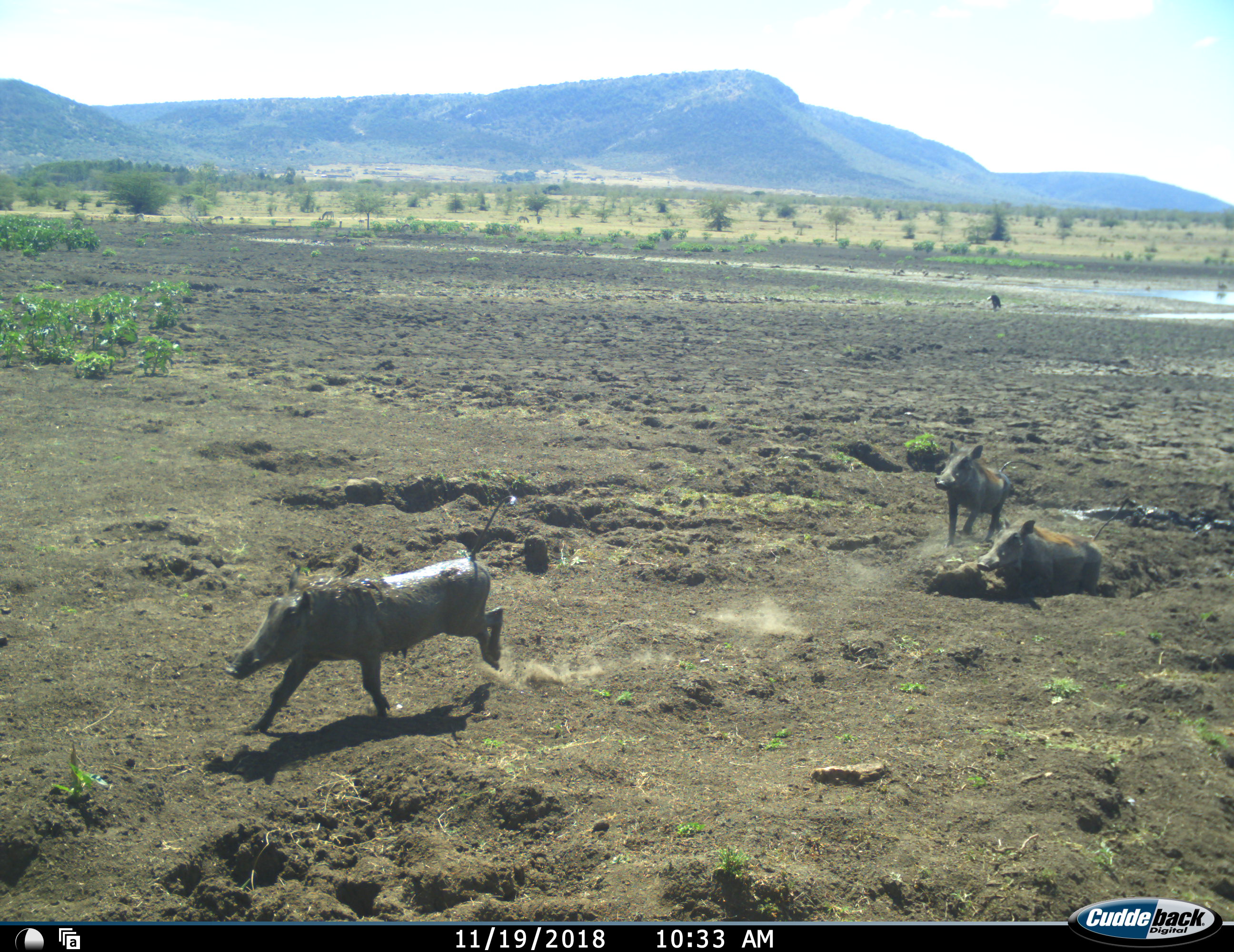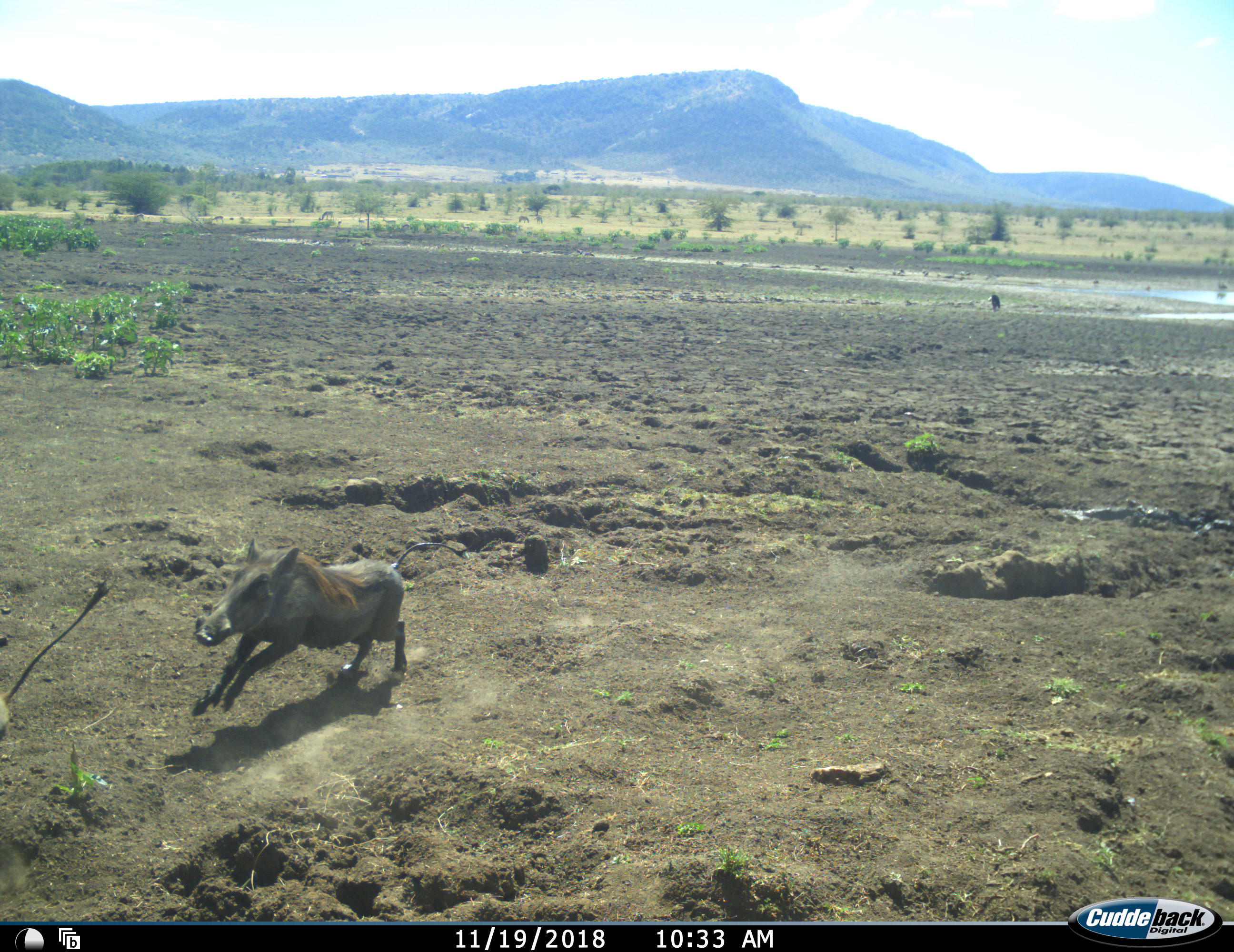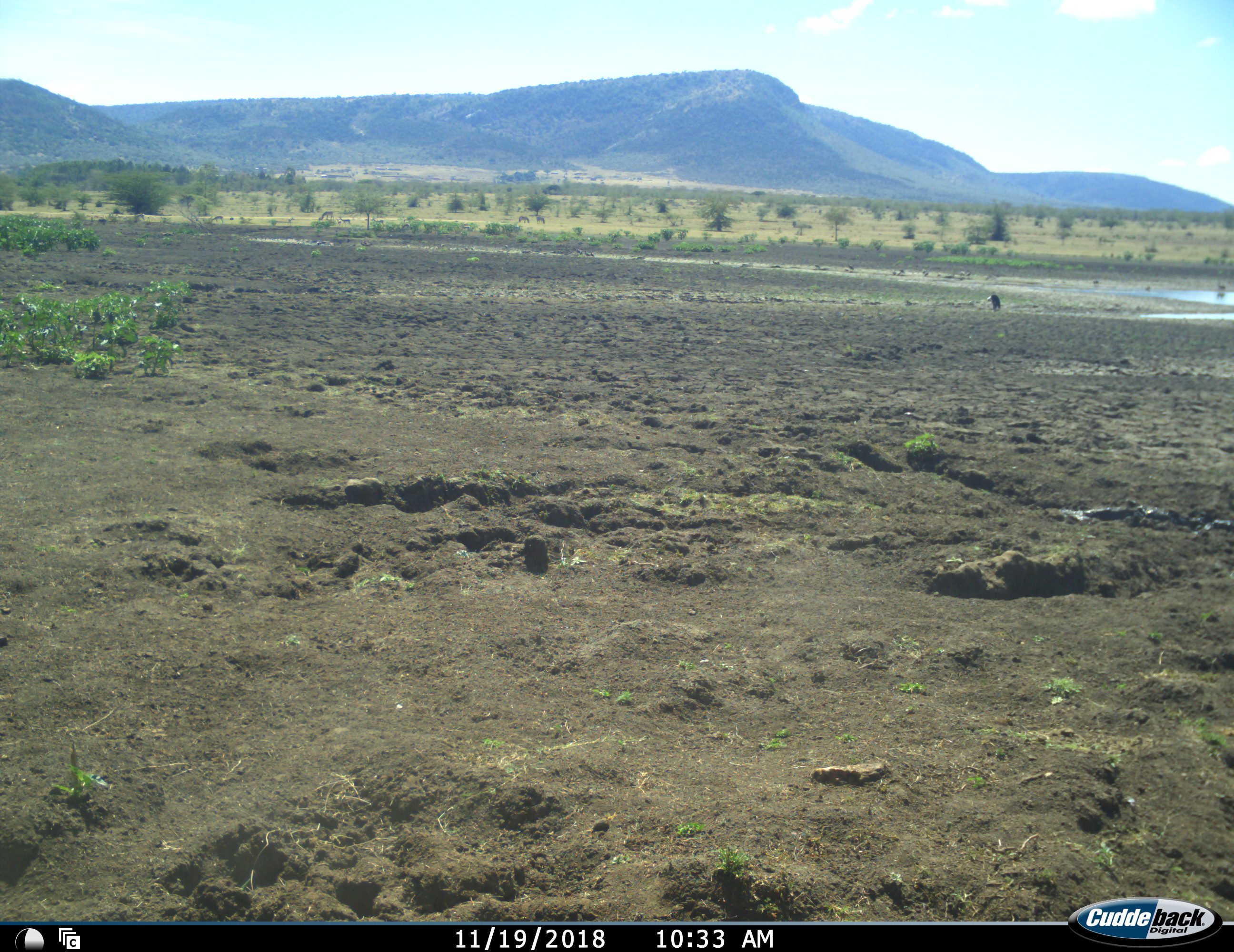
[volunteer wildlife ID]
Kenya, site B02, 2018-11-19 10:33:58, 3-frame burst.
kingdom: Animalia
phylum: Chordata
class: Mammalia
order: Artiodactyla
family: Suidae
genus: Phacochoerus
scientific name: Phacochoerus africanus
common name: warthog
Warthog (Phacochoerus africanus), count 3. Behavior (volunteer vote fractions): standing 20%, resting 0%, moving 90%, interacting 10%. Young present (vote fraction): 20%. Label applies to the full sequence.